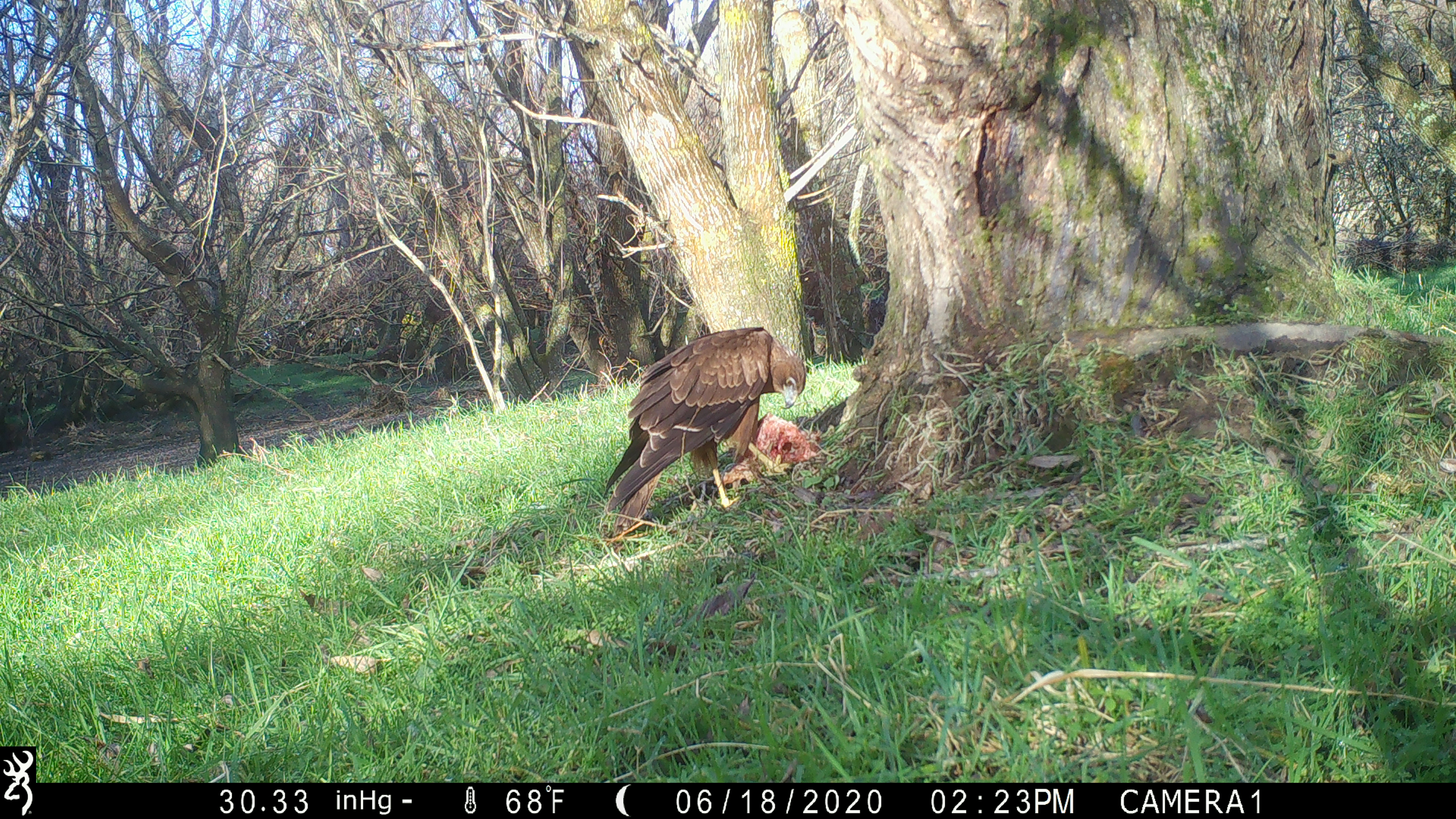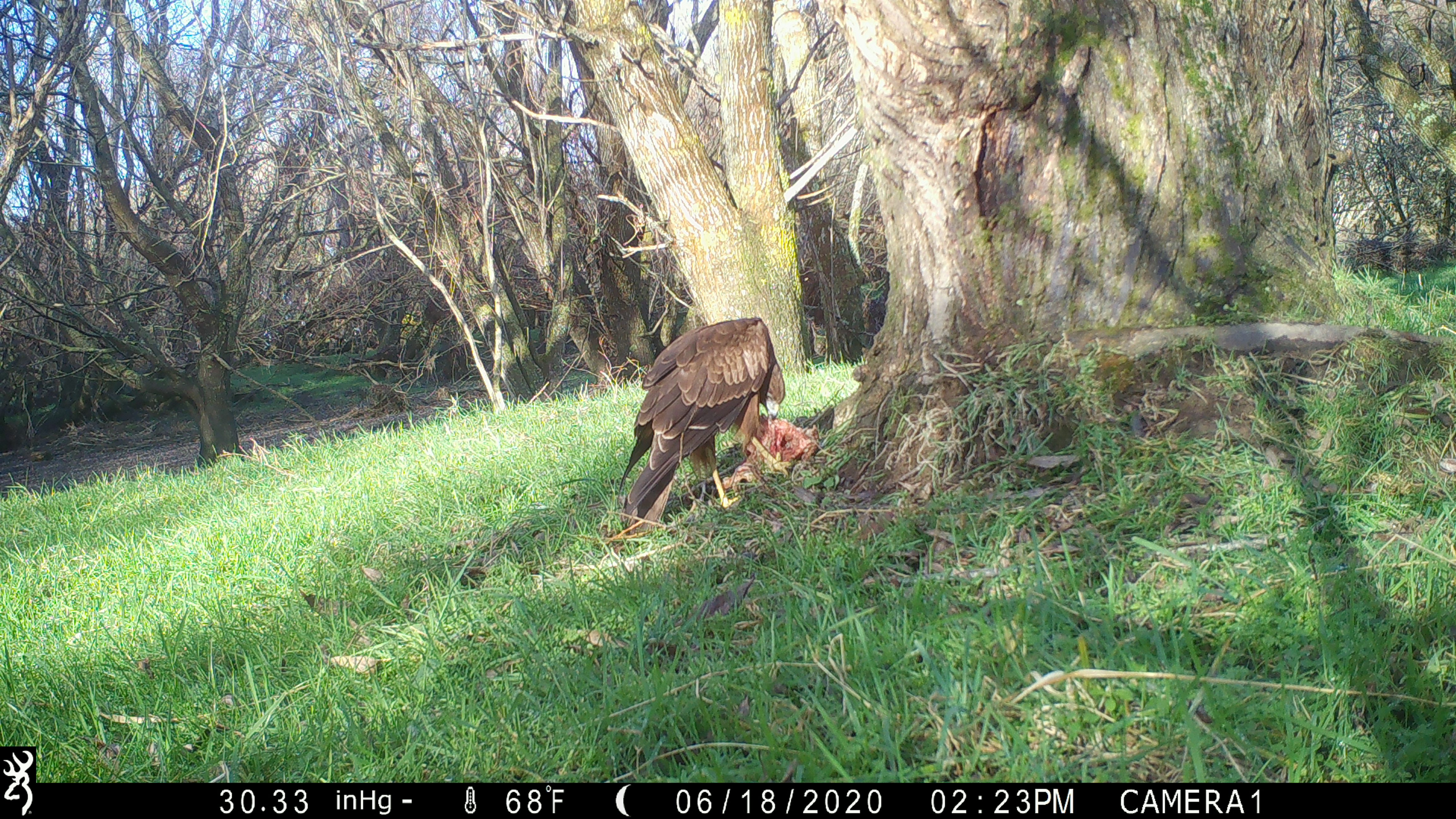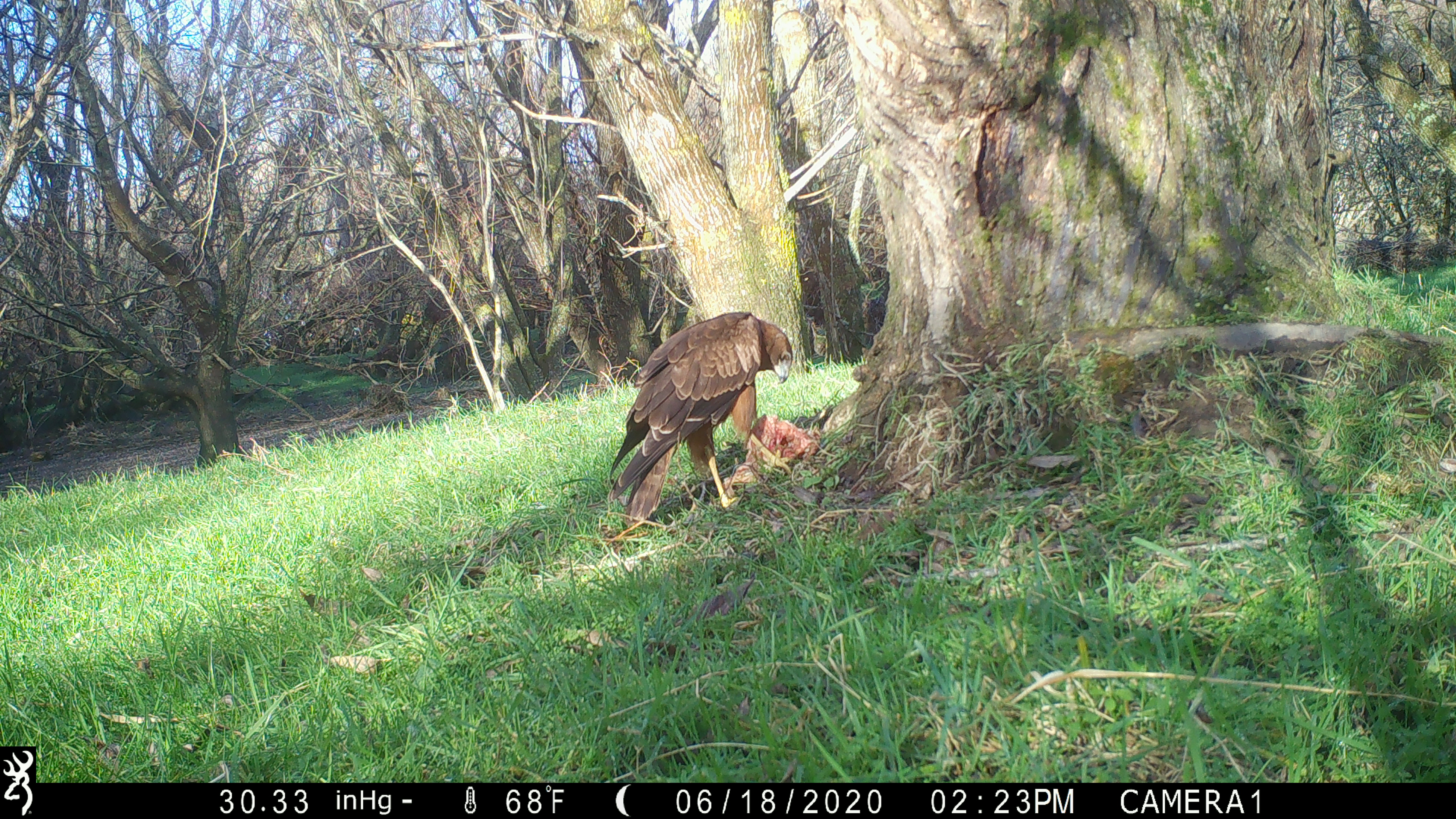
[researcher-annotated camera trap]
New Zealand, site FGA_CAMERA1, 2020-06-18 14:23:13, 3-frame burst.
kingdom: Animalia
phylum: Chordata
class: Aves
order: Accipitriformes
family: Accipitridae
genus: Circus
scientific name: Circus approximans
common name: swamp harrier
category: harrier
Harrier (swamp harrier) (Circus approximans).